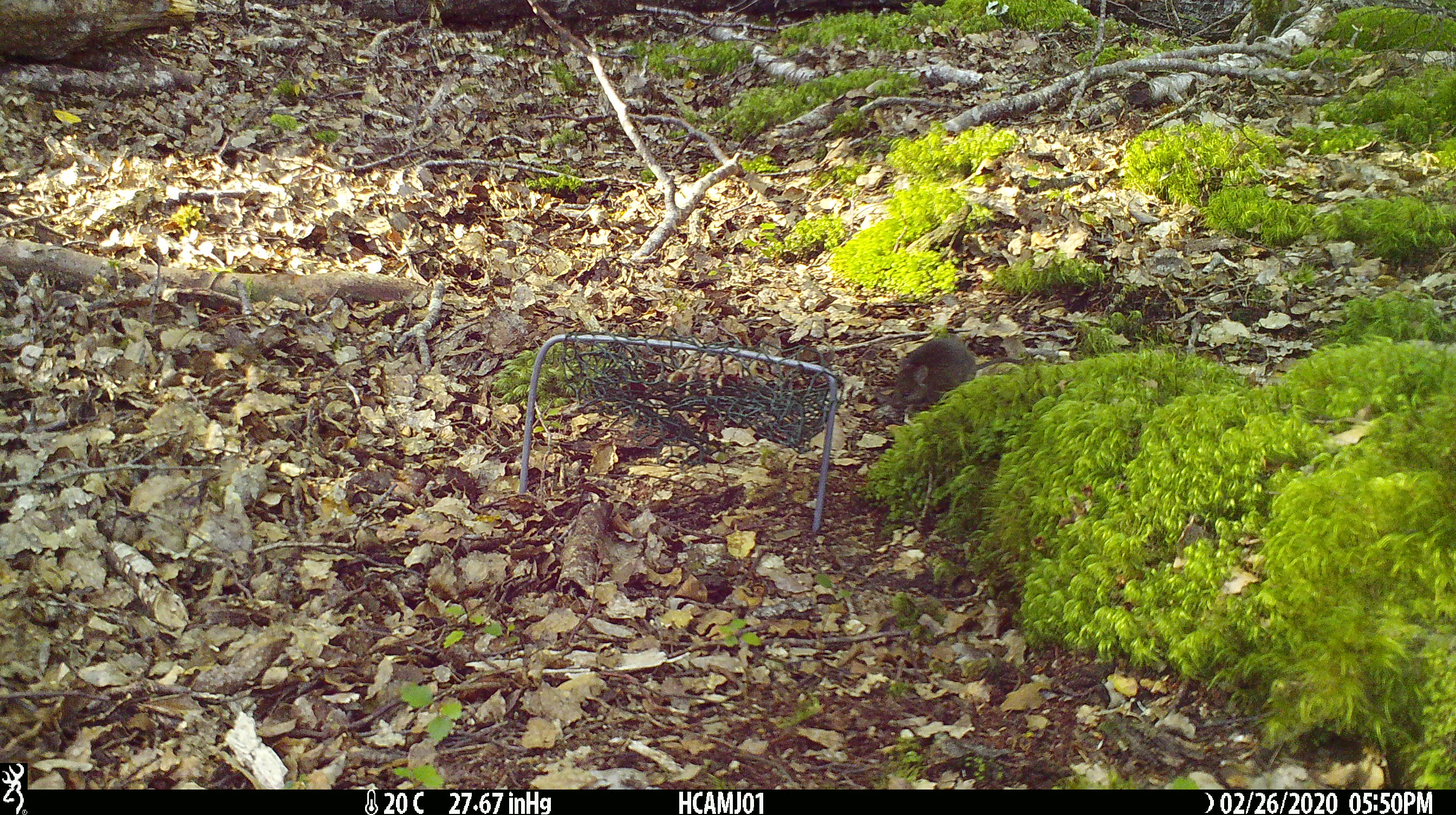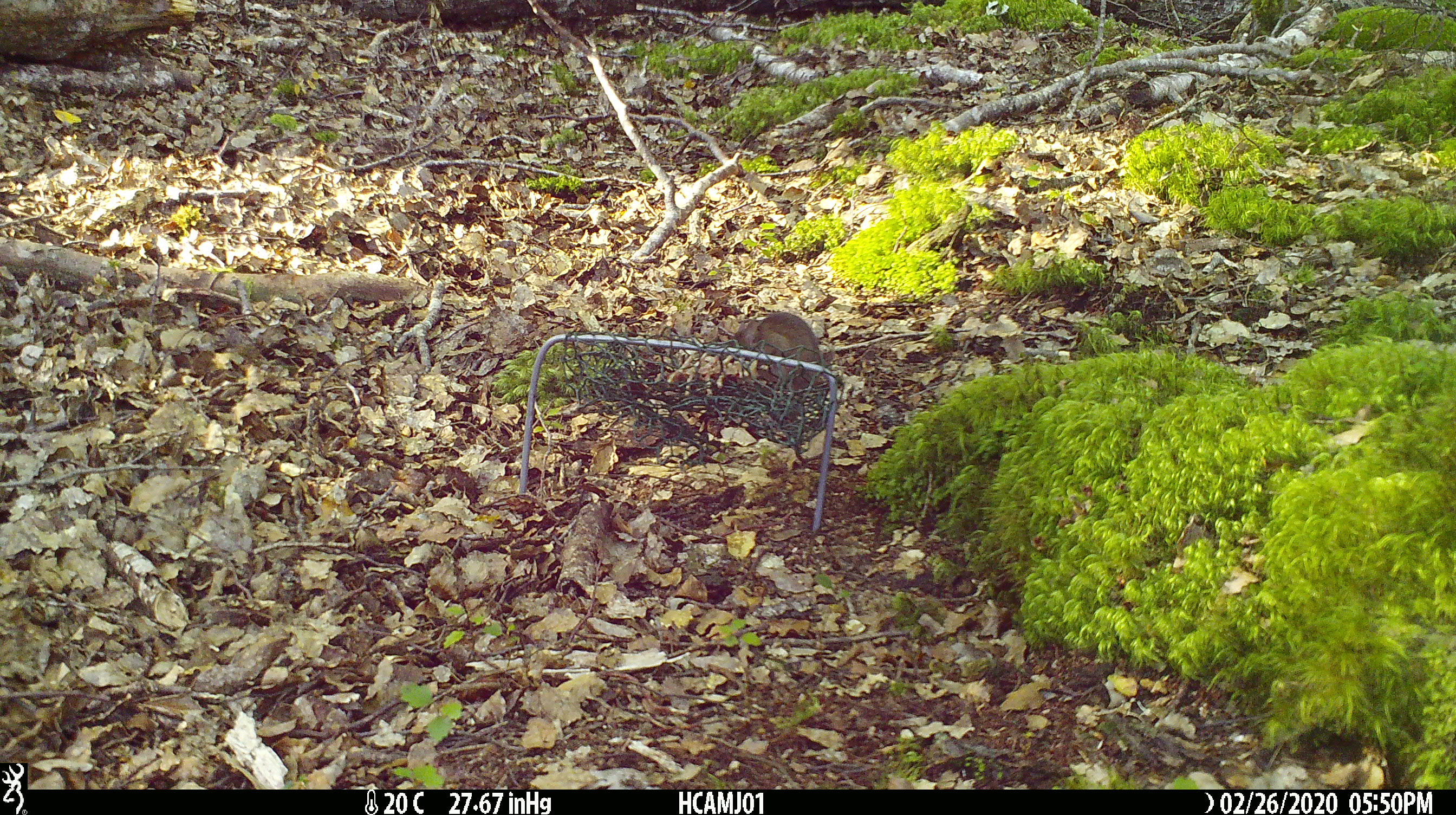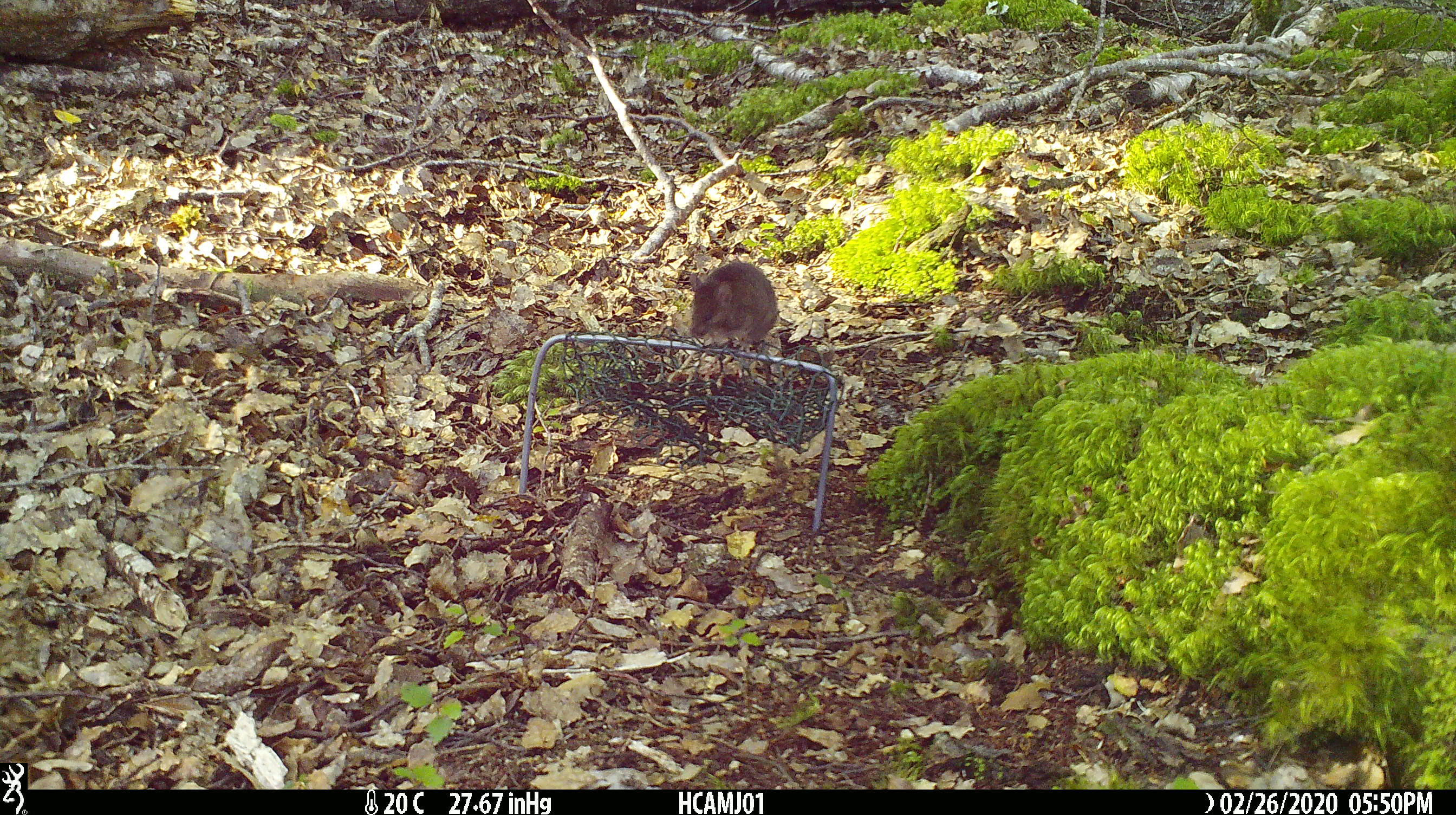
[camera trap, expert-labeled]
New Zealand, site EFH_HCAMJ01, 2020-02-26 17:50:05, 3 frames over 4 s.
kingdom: Animalia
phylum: Chordata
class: Mammalia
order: Rodentia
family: Muridae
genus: Mus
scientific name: Mus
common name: mouse